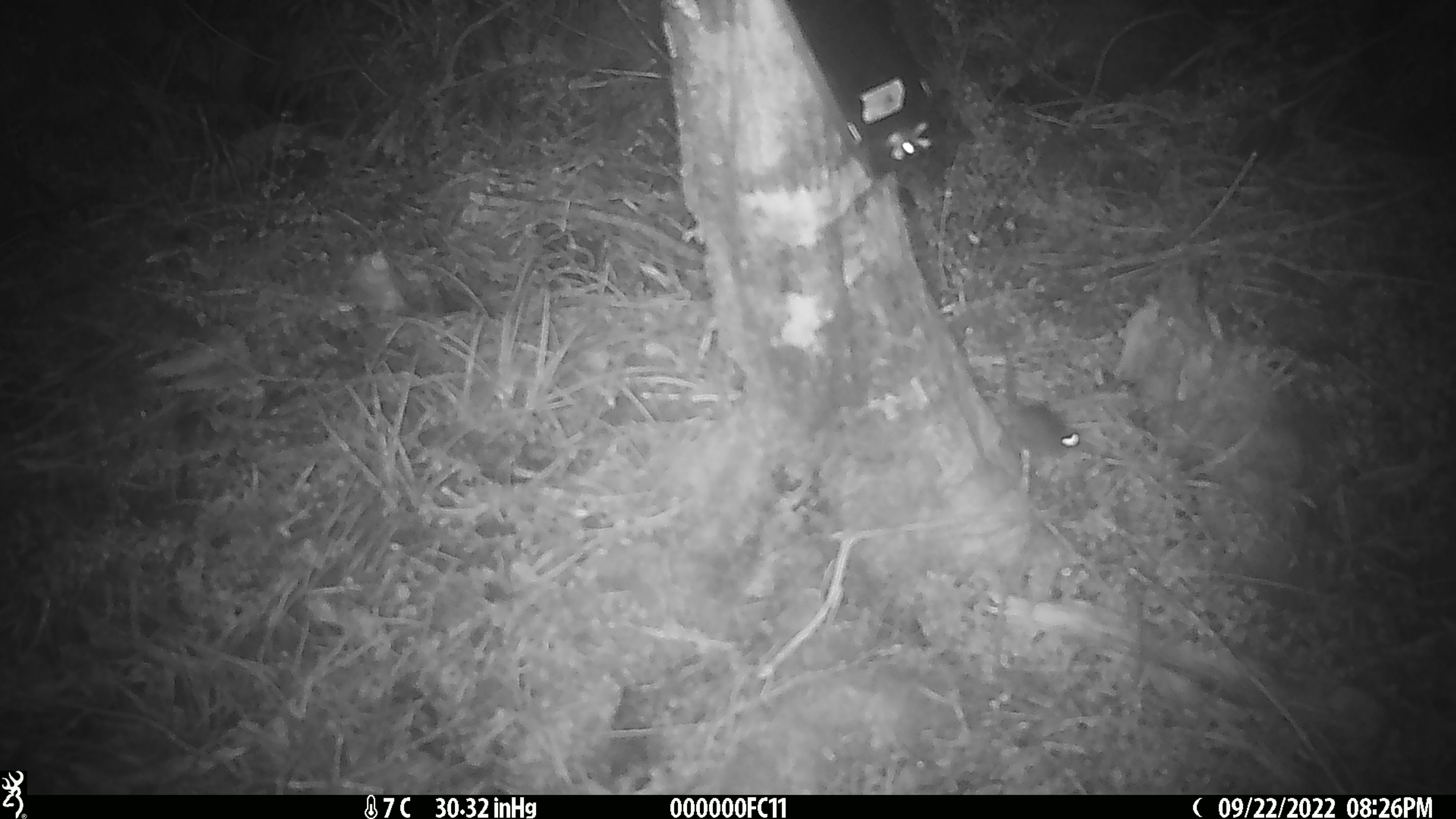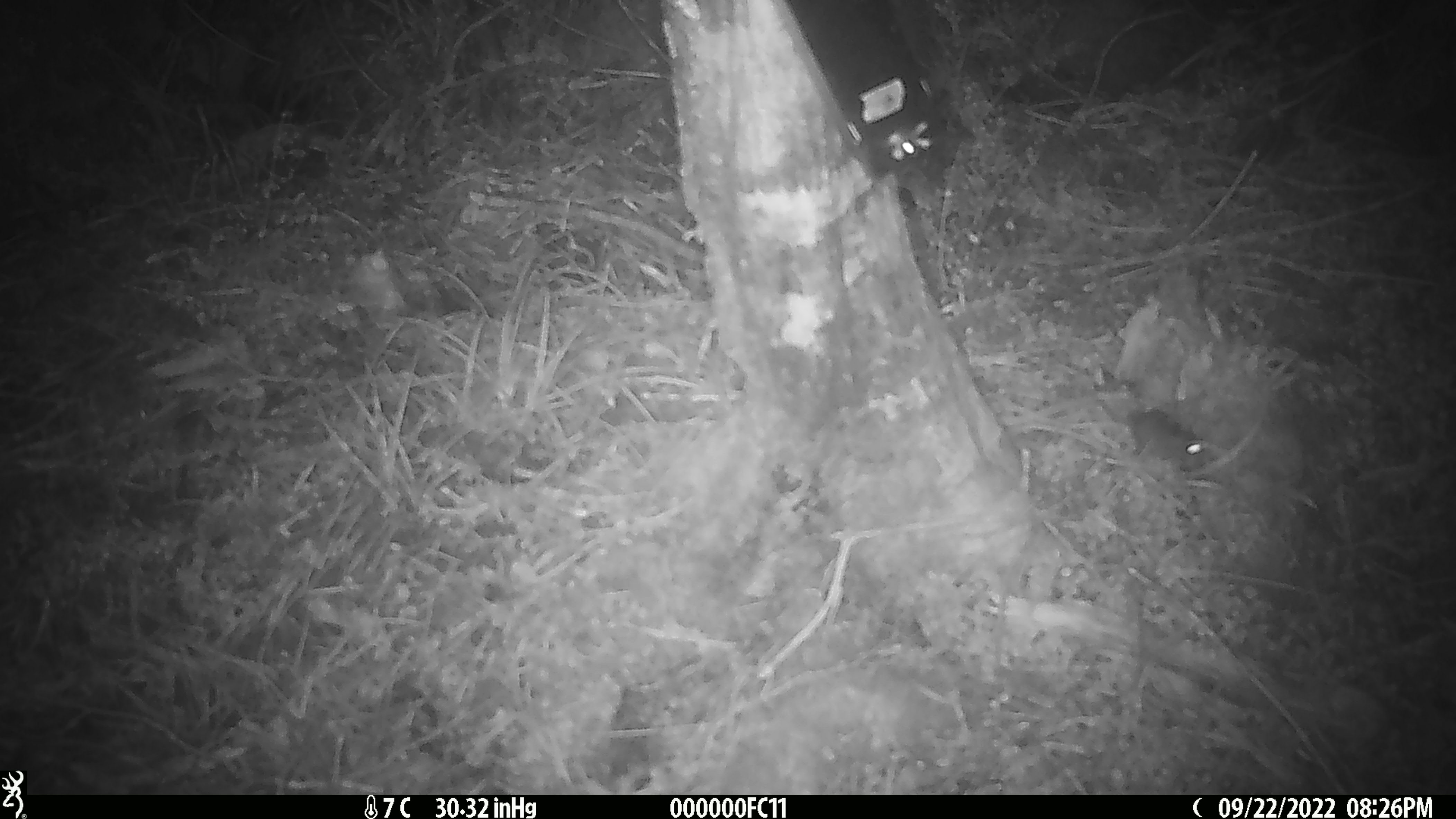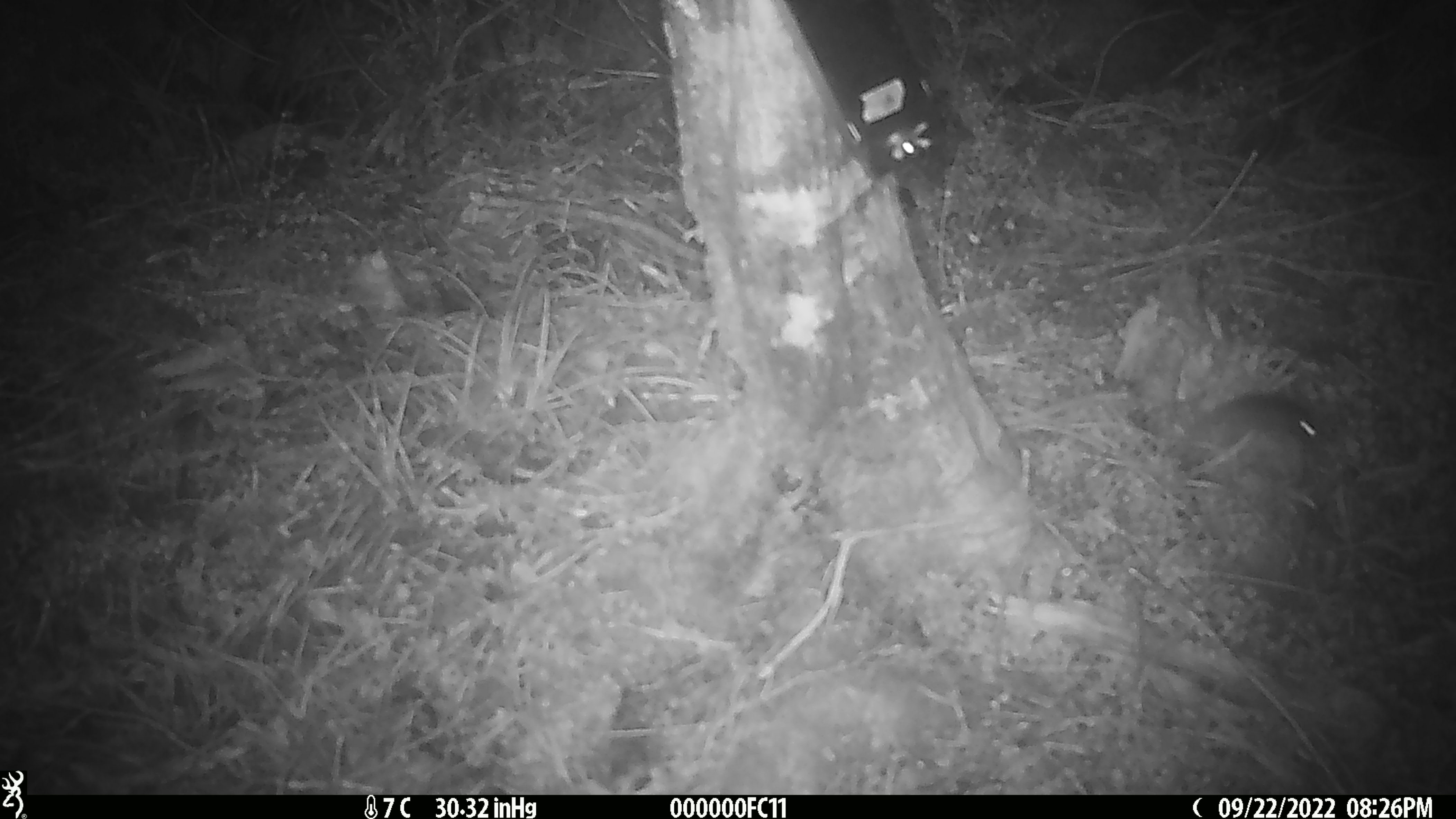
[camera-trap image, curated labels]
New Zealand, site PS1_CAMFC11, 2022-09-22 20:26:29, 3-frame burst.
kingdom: Animalia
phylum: Chordata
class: Mammalia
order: Rodentia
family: Muridae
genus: Mus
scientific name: Mus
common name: mouse